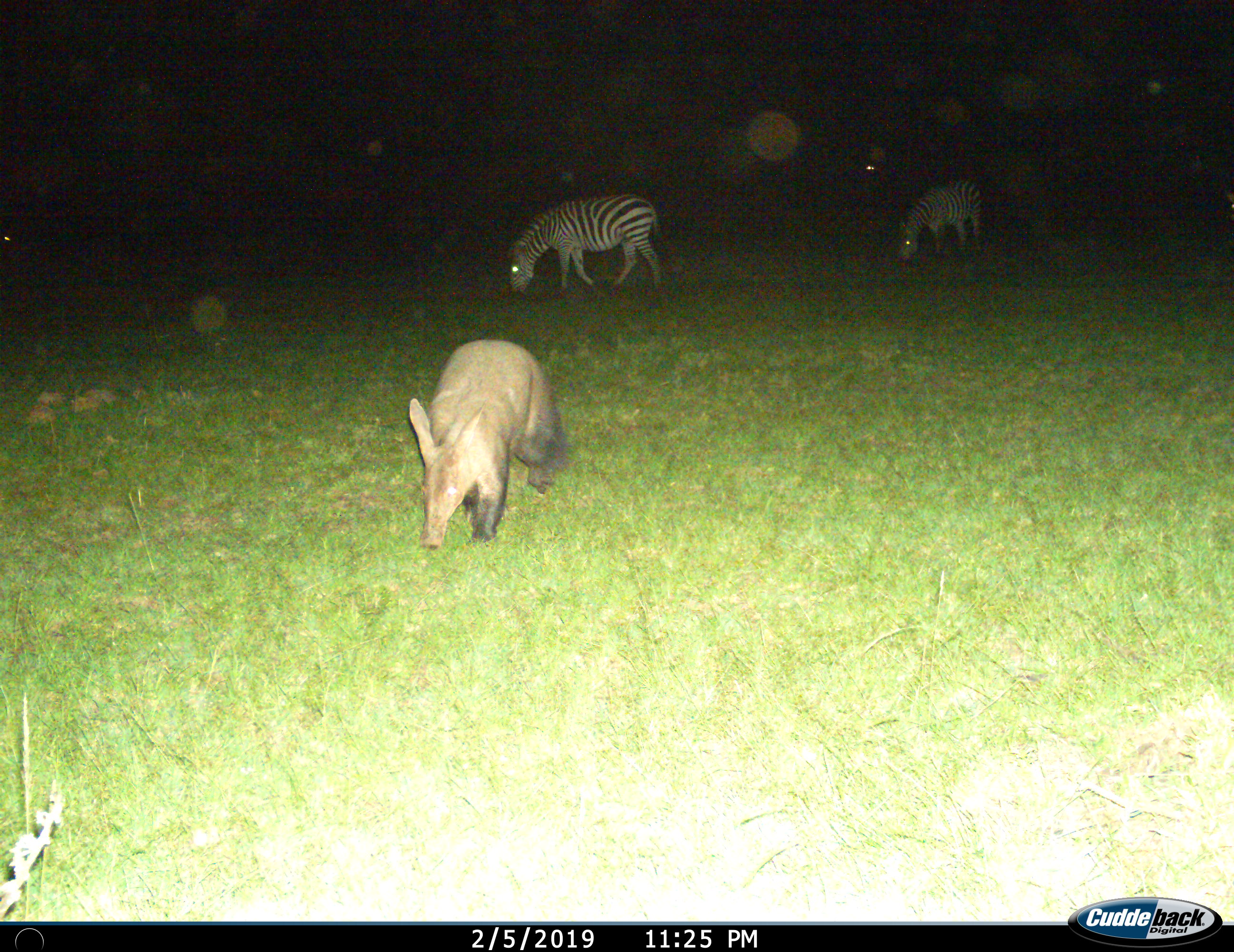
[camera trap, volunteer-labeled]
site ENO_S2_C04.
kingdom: Animalia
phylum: Chordata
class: Mammalia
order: Tubulidentata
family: Orycteropodidae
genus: Orycteropus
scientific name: Orycteropus afer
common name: aardvark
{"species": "aardvark (Orycteropus afer)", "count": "1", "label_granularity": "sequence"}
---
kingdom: Animalia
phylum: Chordata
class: Mammalia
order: Perissodactyla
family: Equidae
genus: Equus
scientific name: Equus quagga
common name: plains zebra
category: zebraplains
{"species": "zebraplains (plains zebra) (Equus quagga)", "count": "2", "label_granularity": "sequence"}